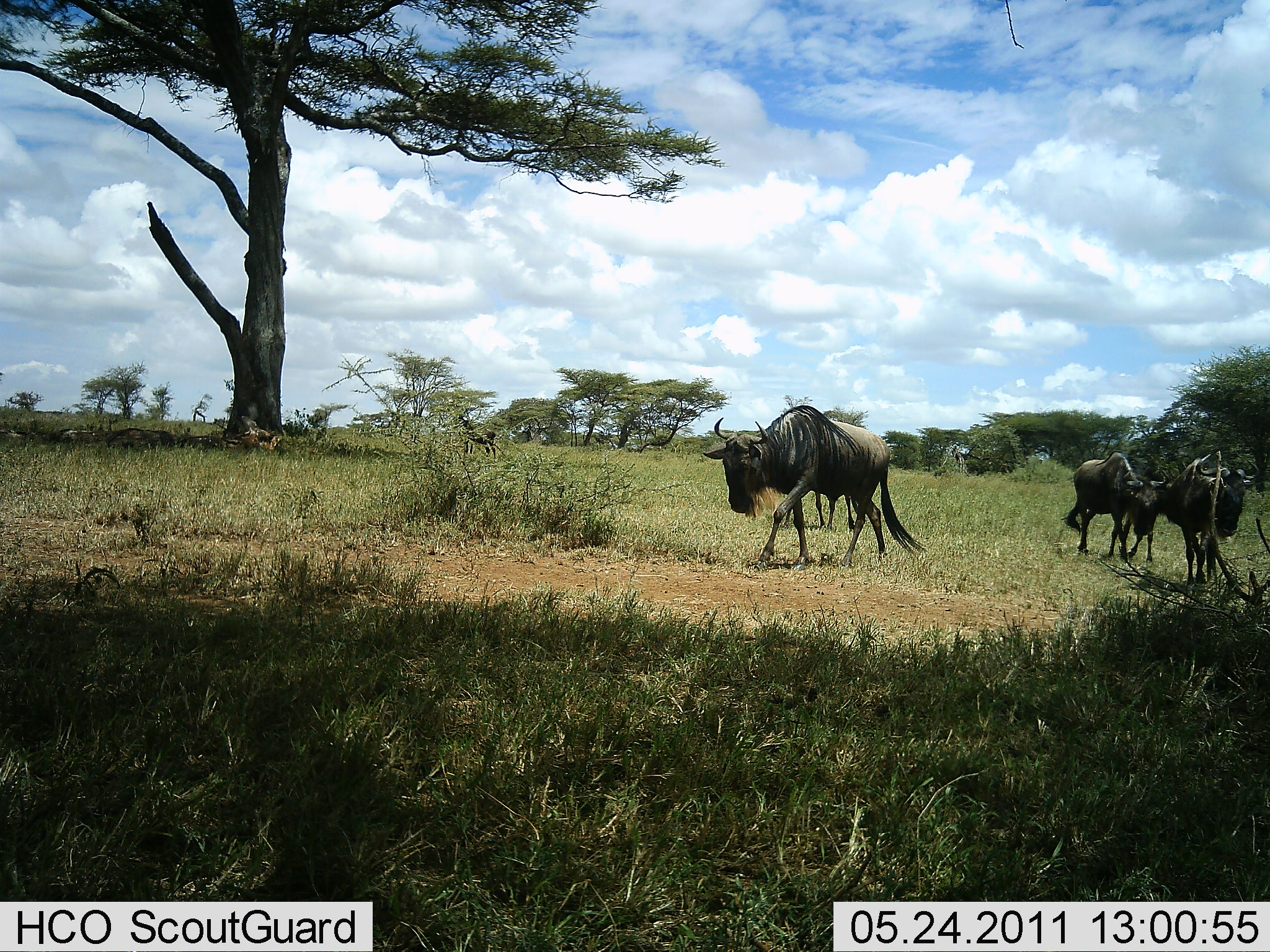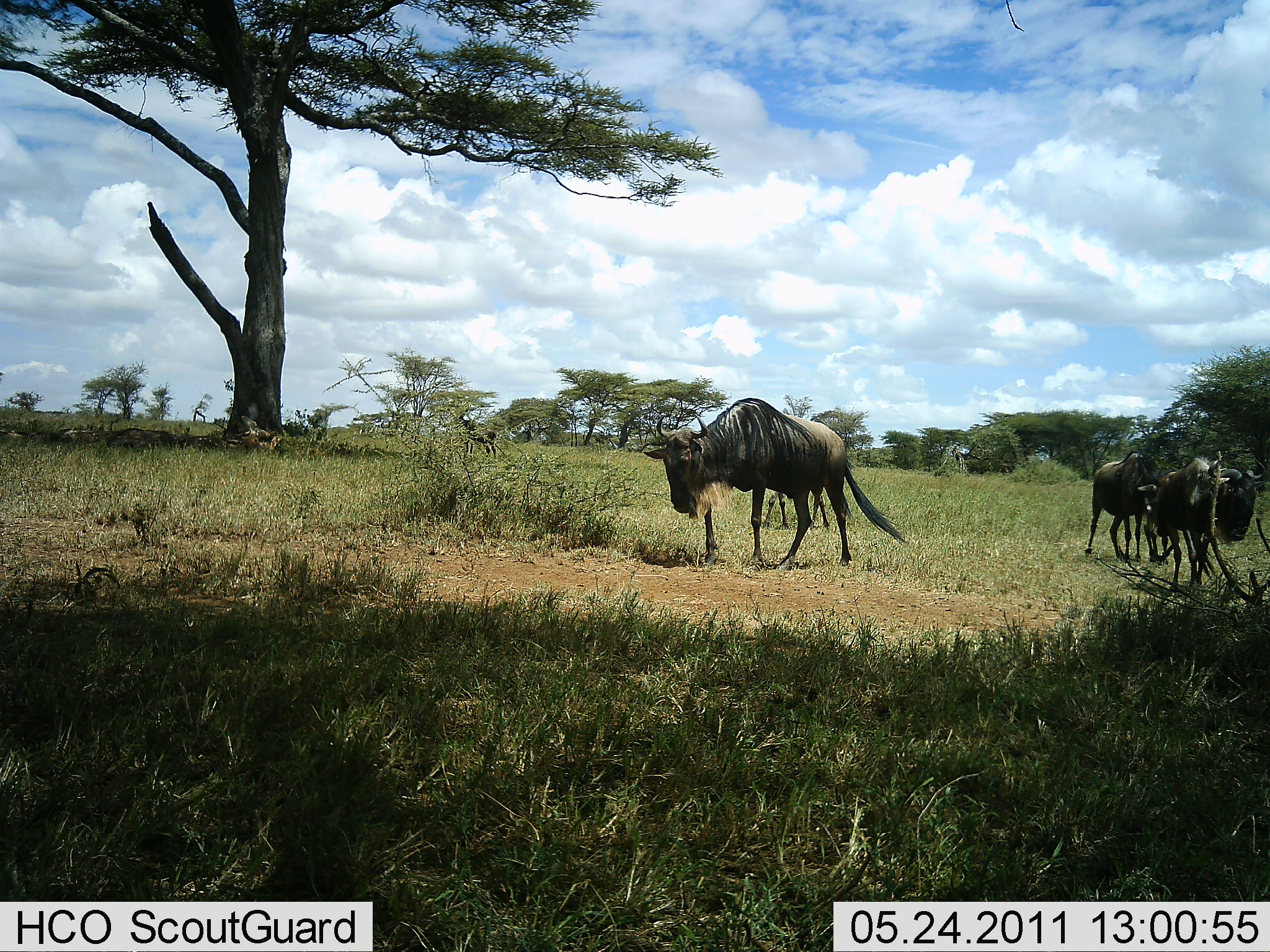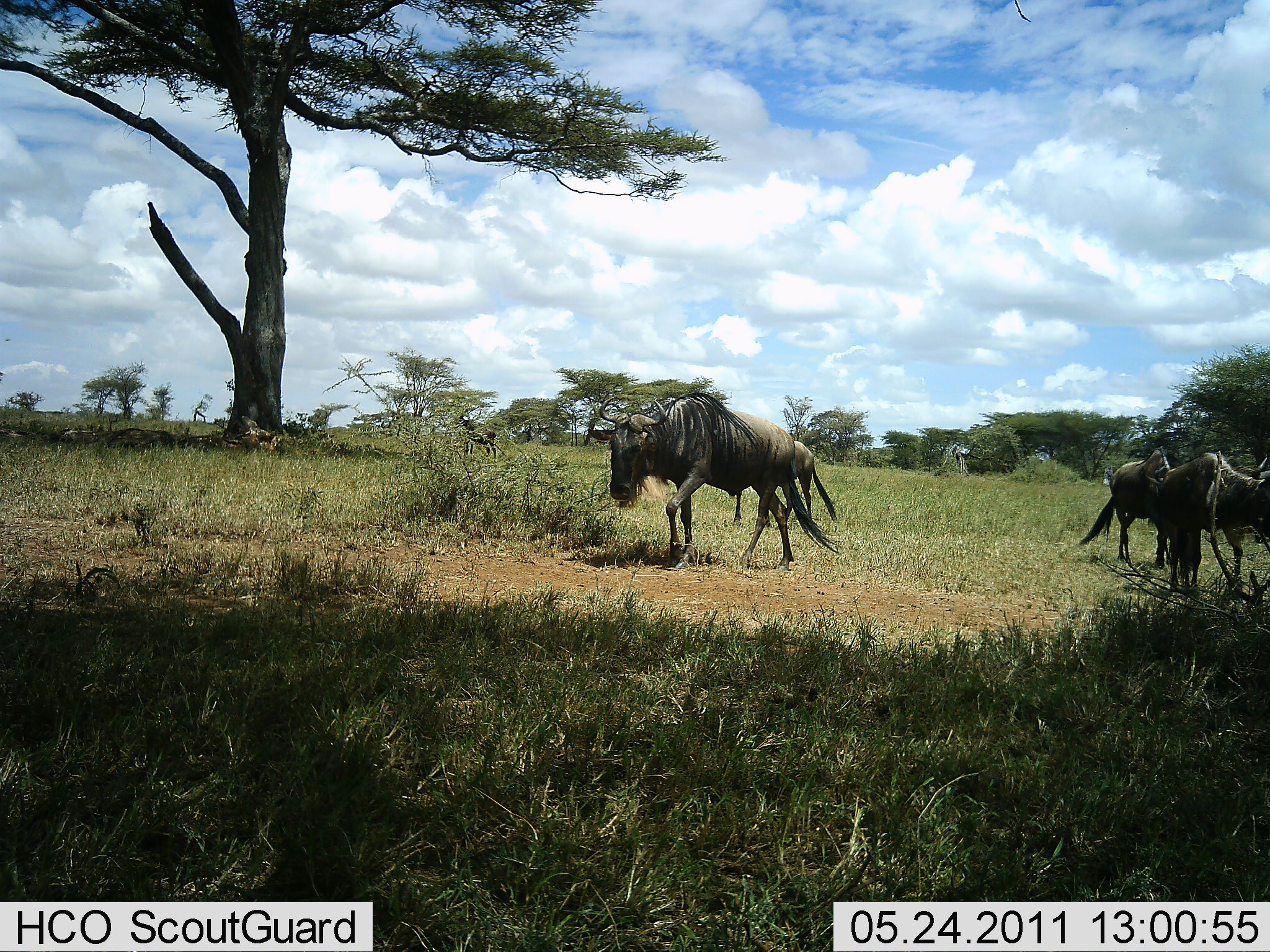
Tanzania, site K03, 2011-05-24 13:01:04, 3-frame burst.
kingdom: Animalia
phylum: Chordata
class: Mammalia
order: Artiodactyla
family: Bovidae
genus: Connochaetes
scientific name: Connochaetes taurinus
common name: blue wildebeest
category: wildebeest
Wildebeest (blue wildebeest) (Connochaetes taurinus), count 4. Behavior (volunteer vote fractions): standing 0%, resting 0%, moving 100%, interacting 0%. Young present (vote fraction): 18%. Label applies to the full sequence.